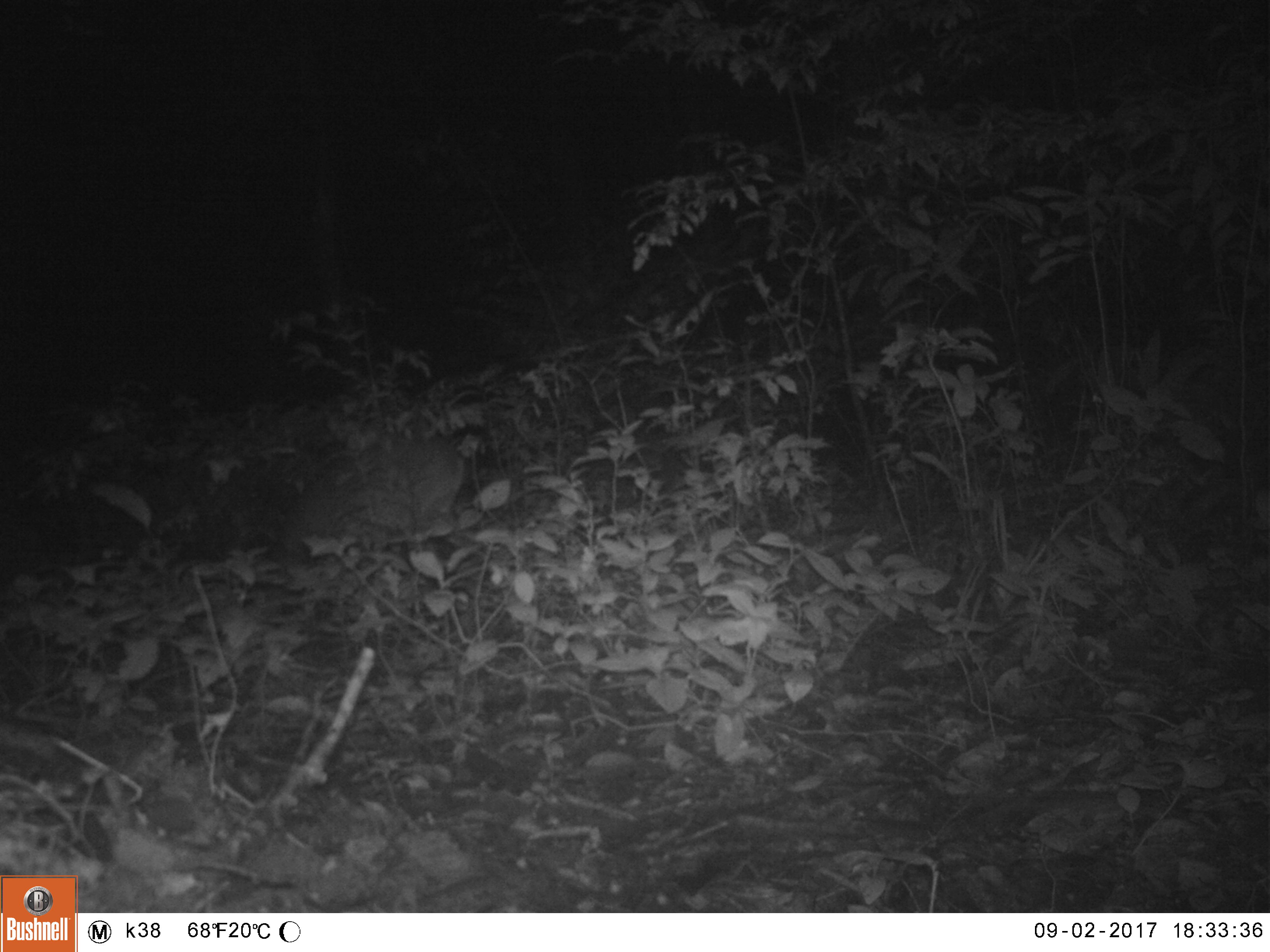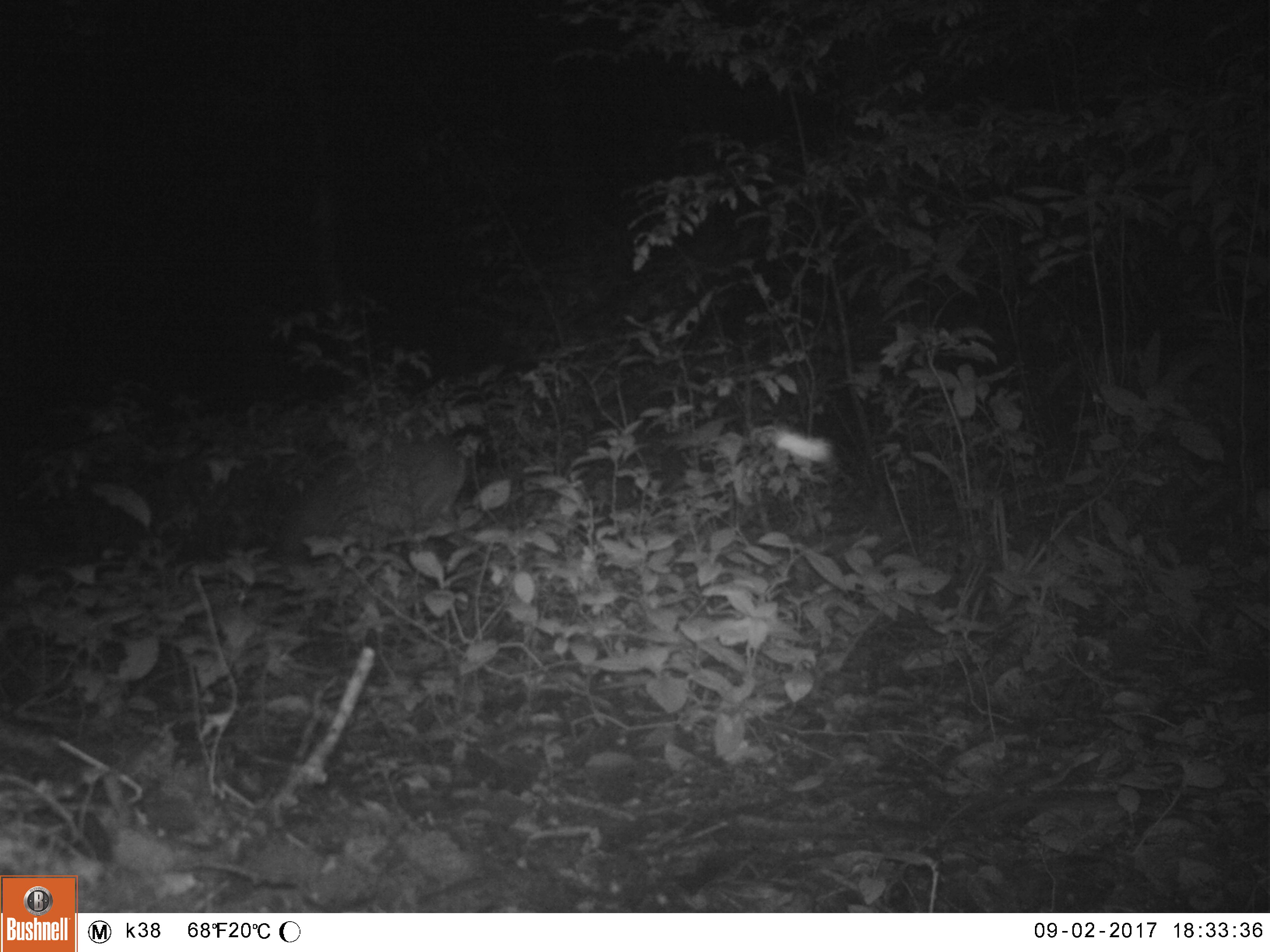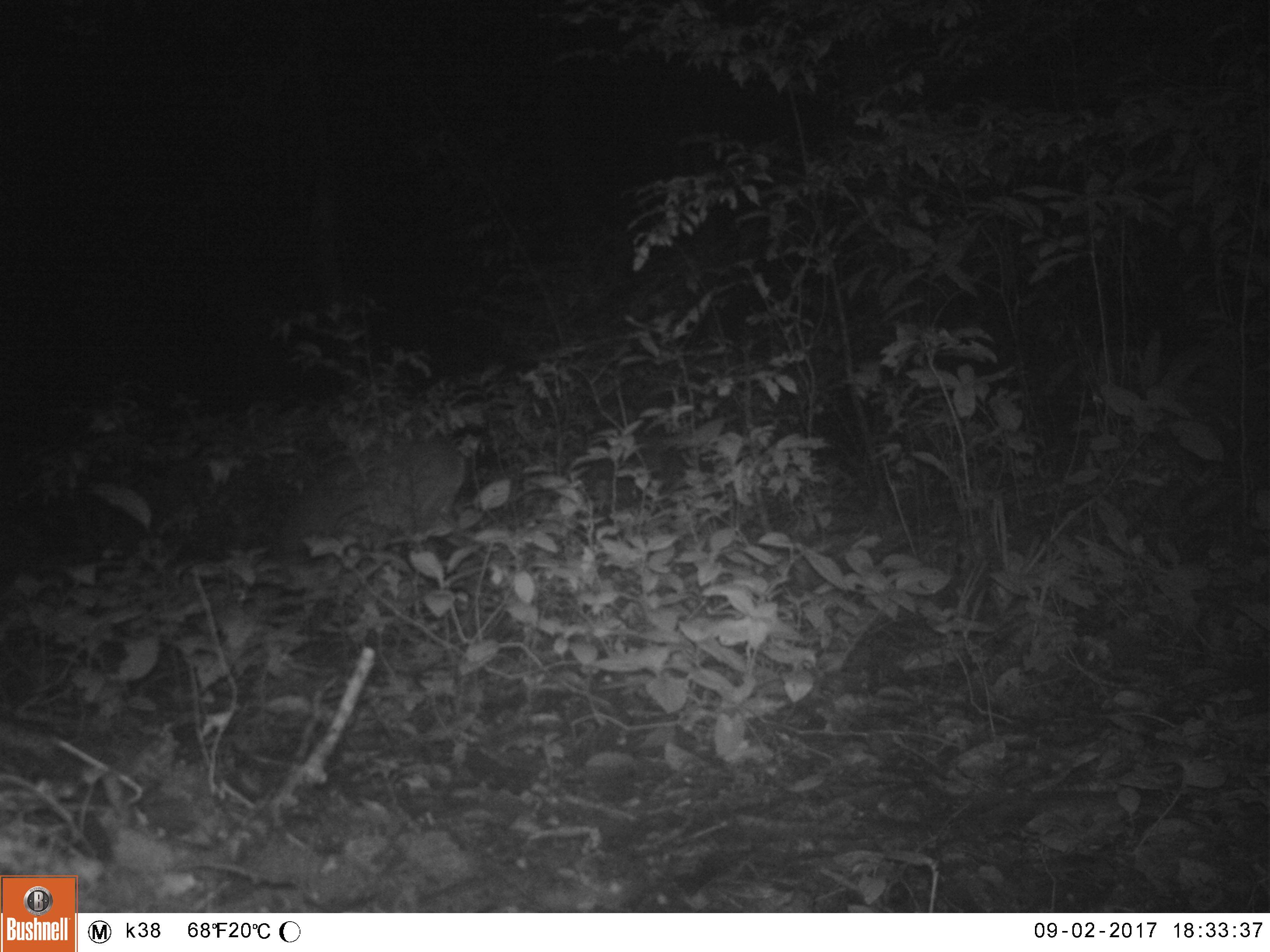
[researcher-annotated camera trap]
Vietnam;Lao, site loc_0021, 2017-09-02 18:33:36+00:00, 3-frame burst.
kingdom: Animalia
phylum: Chordata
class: Mammalia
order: Artiodactyla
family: Cervidae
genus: Muntiacus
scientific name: Muntiacus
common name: muntjacs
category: unidentified muntjac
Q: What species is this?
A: Unidentified muntjac (muntjacs) (Muntiacus).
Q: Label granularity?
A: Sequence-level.